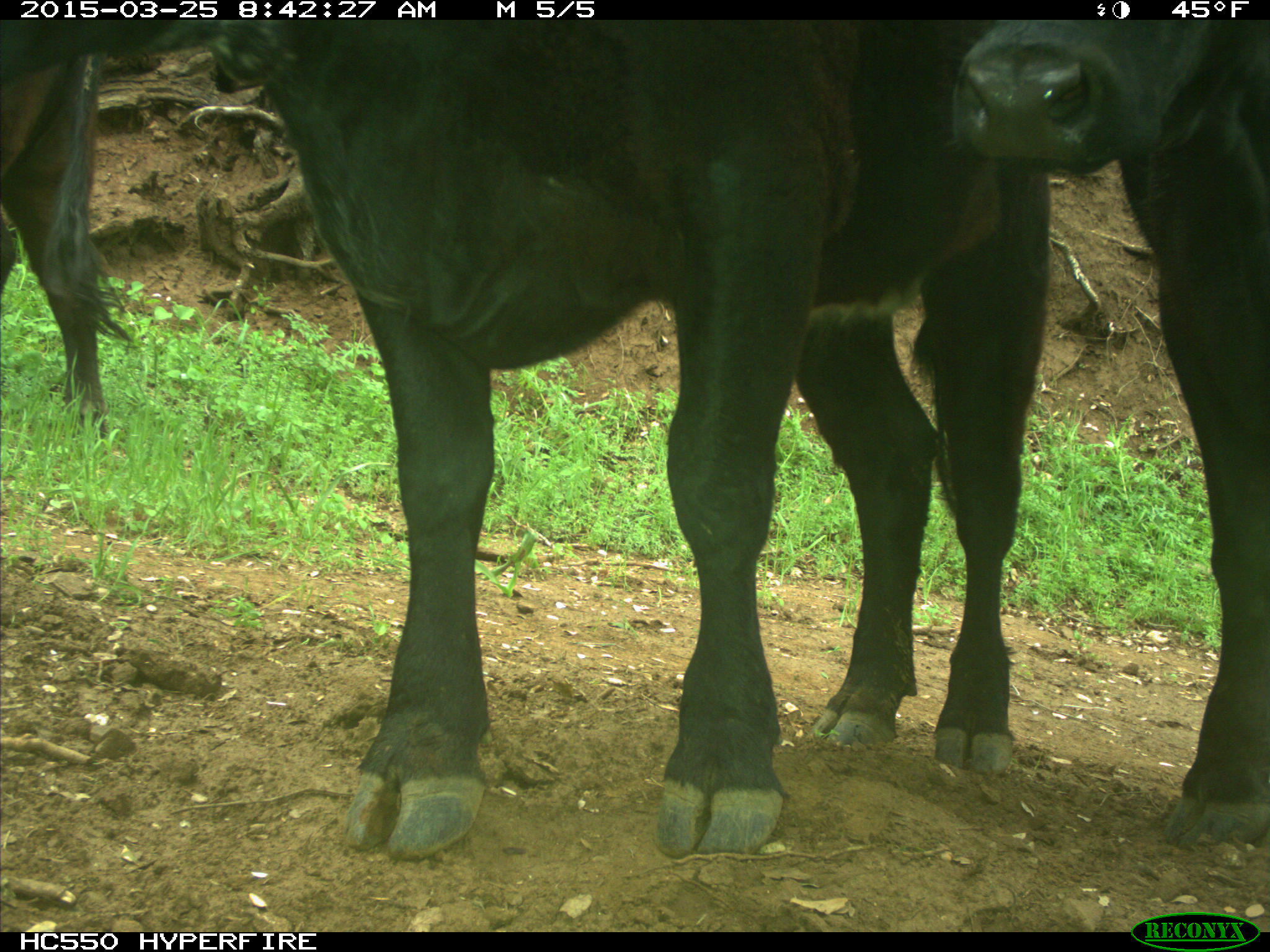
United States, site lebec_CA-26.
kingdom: Animalia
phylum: Chordata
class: Mammalia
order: Artiodactyla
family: Bovidae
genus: Bos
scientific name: Bos taurus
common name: domestic cow